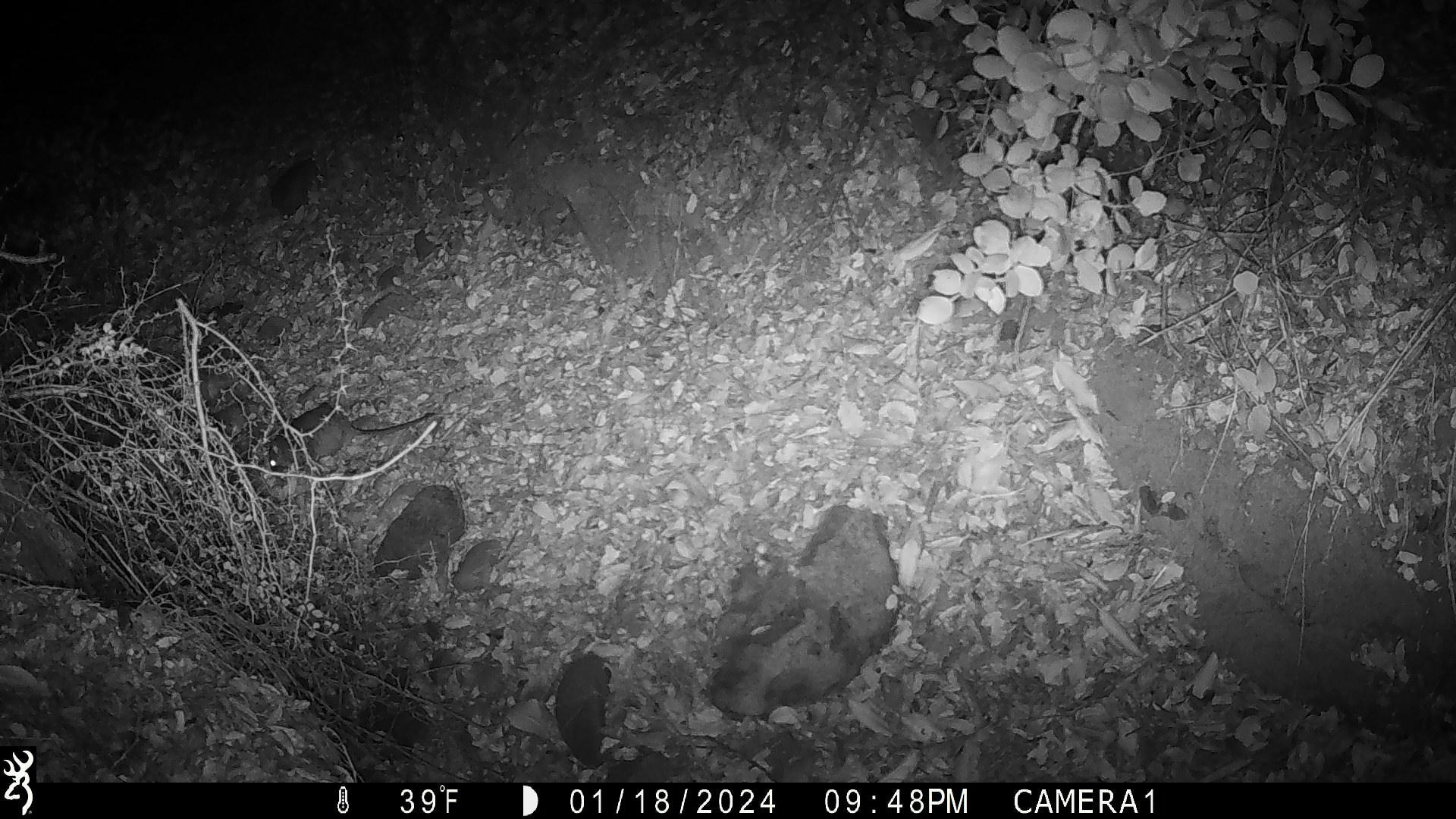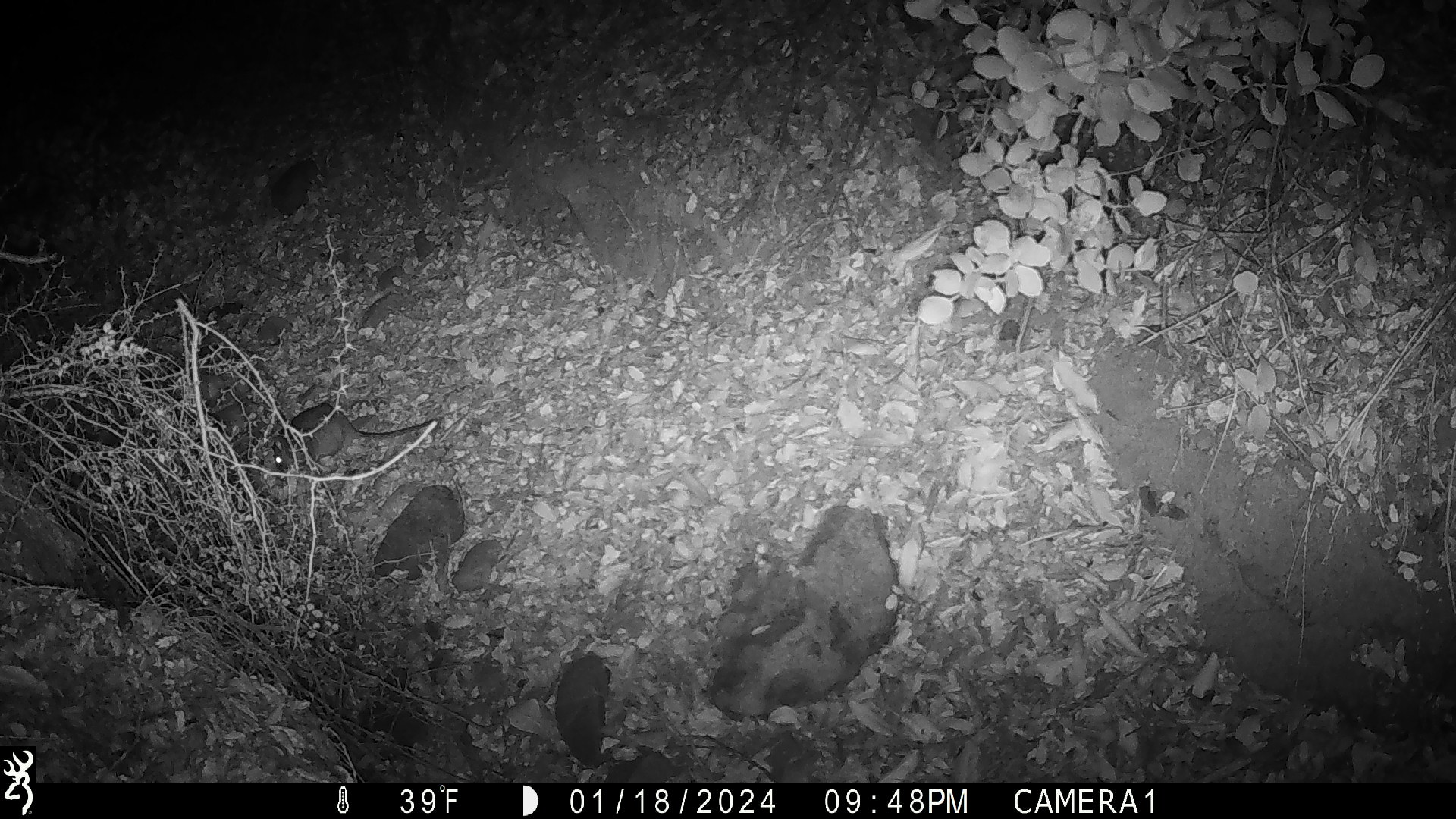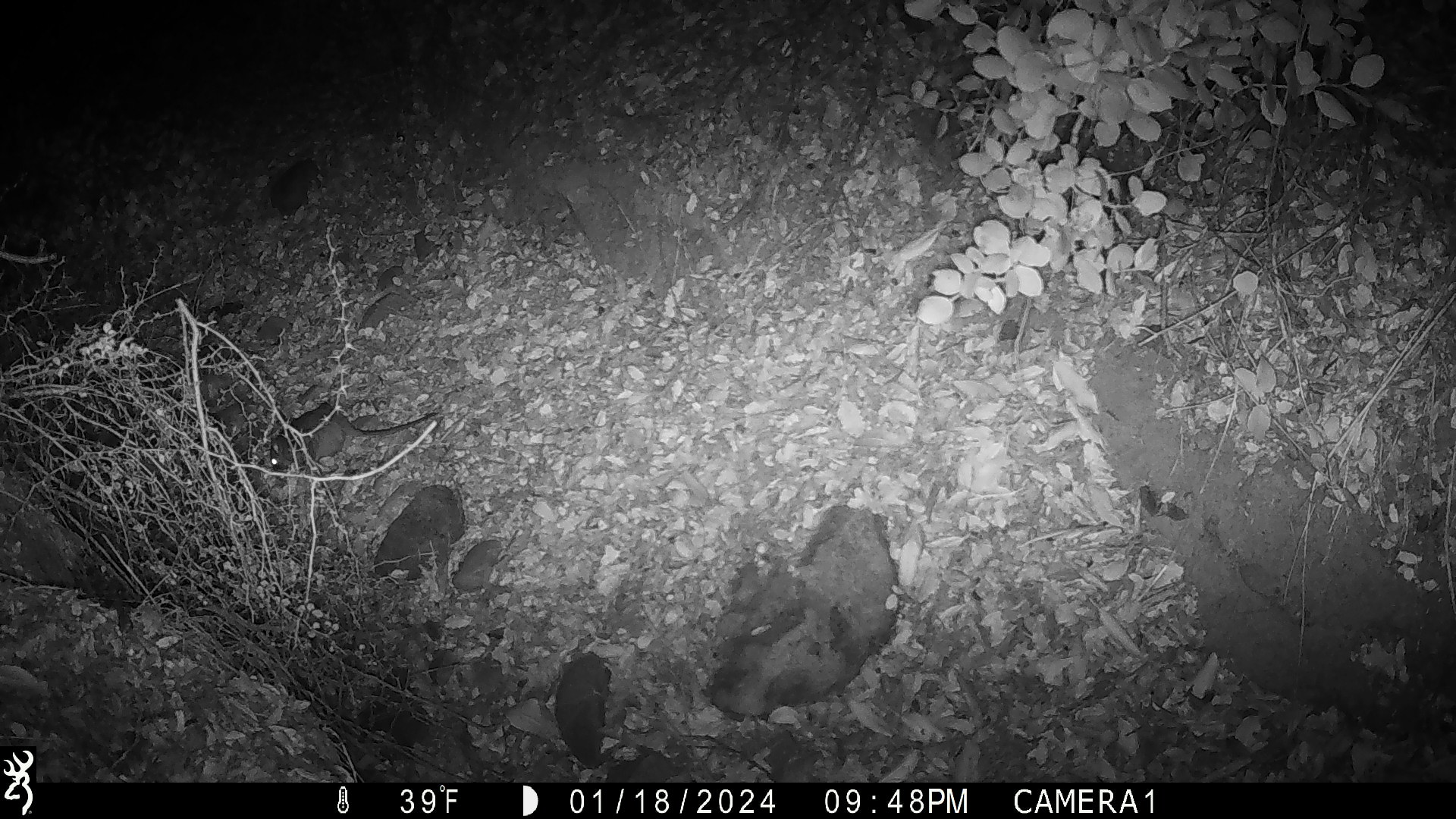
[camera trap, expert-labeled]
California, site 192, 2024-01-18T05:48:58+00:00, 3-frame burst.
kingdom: Animalia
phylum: Chordata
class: Mammalia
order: Rodentia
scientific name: Rodentia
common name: mouse or rat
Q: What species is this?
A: Mouse or rat (Rodentia).